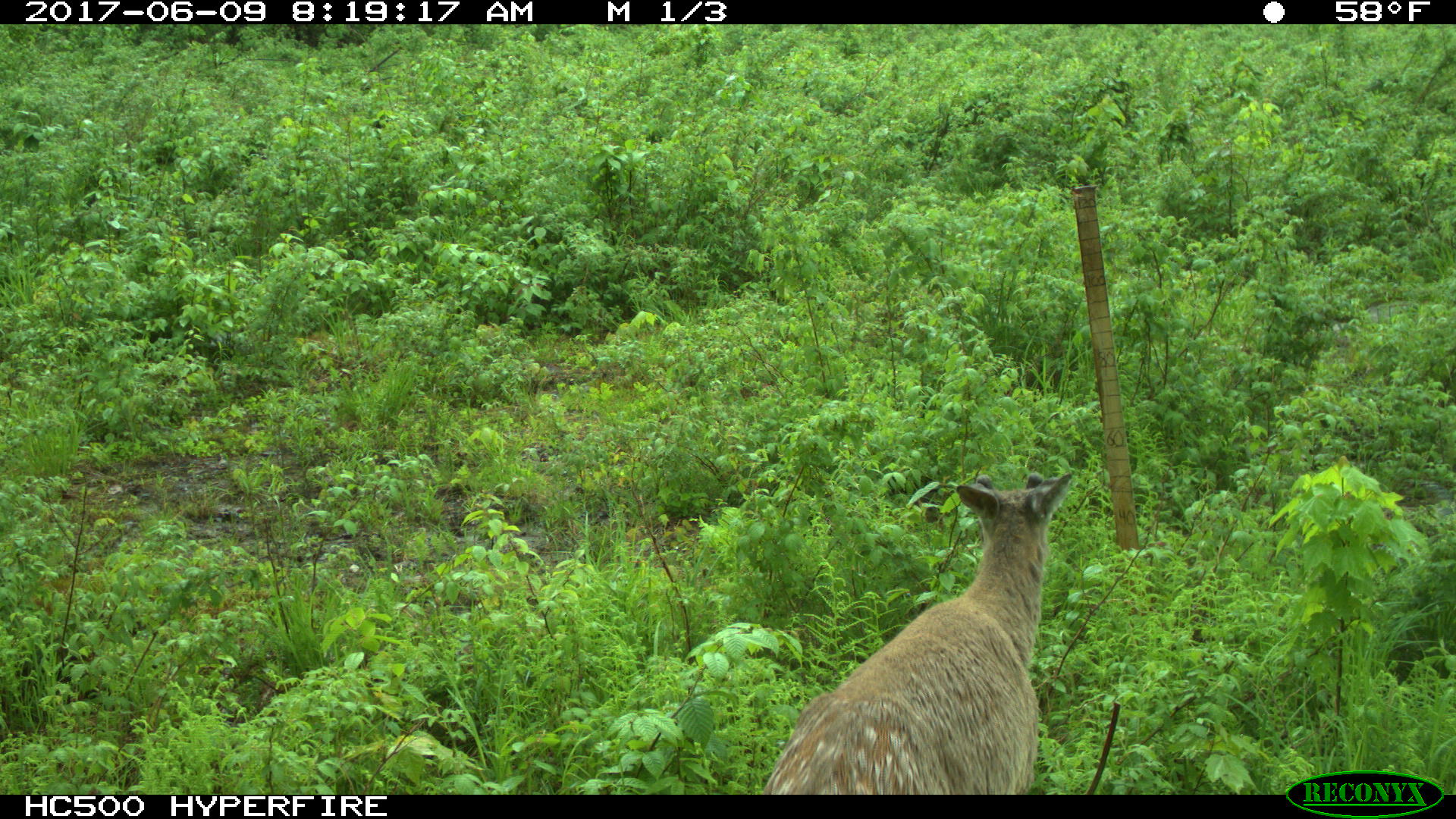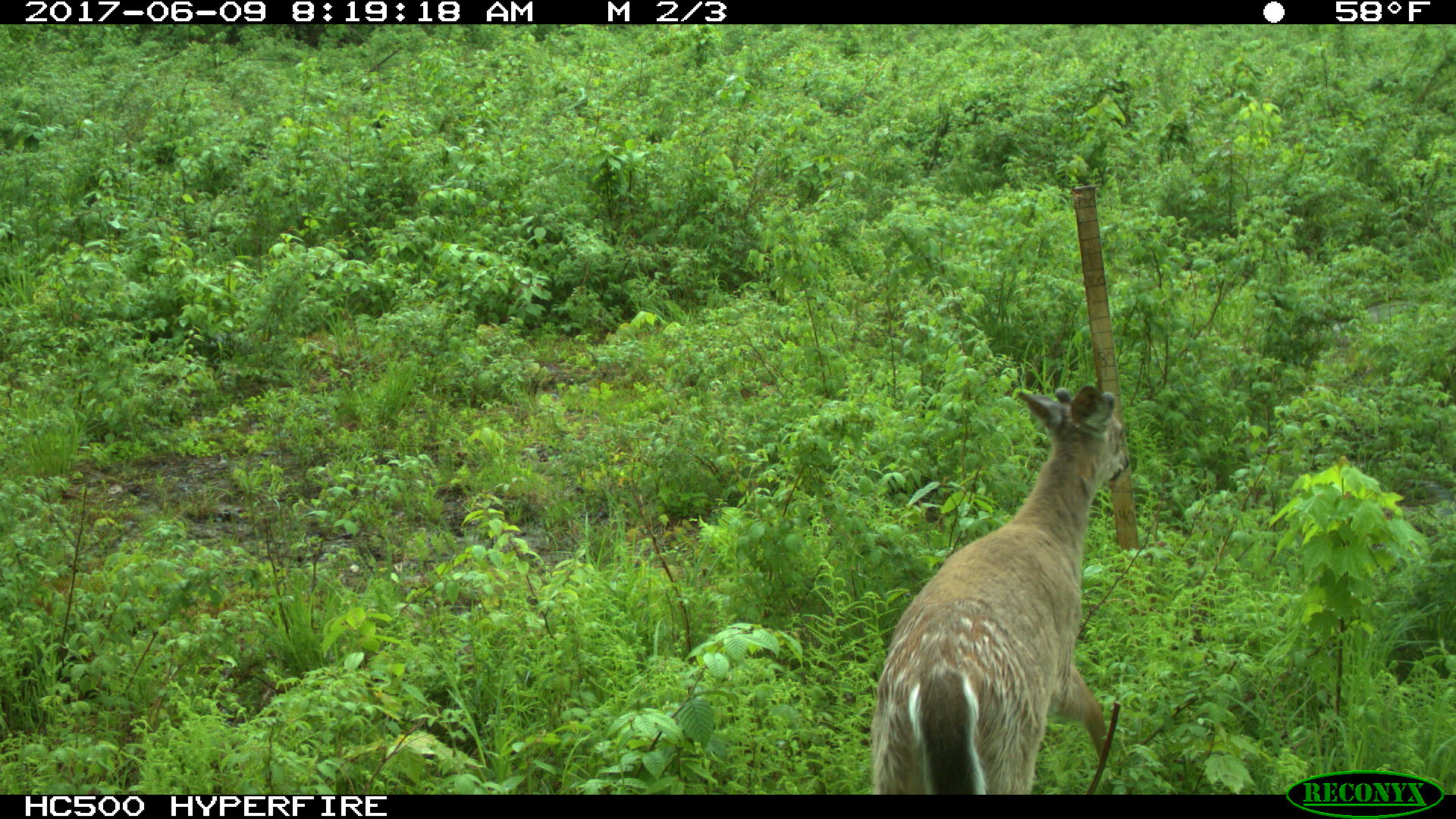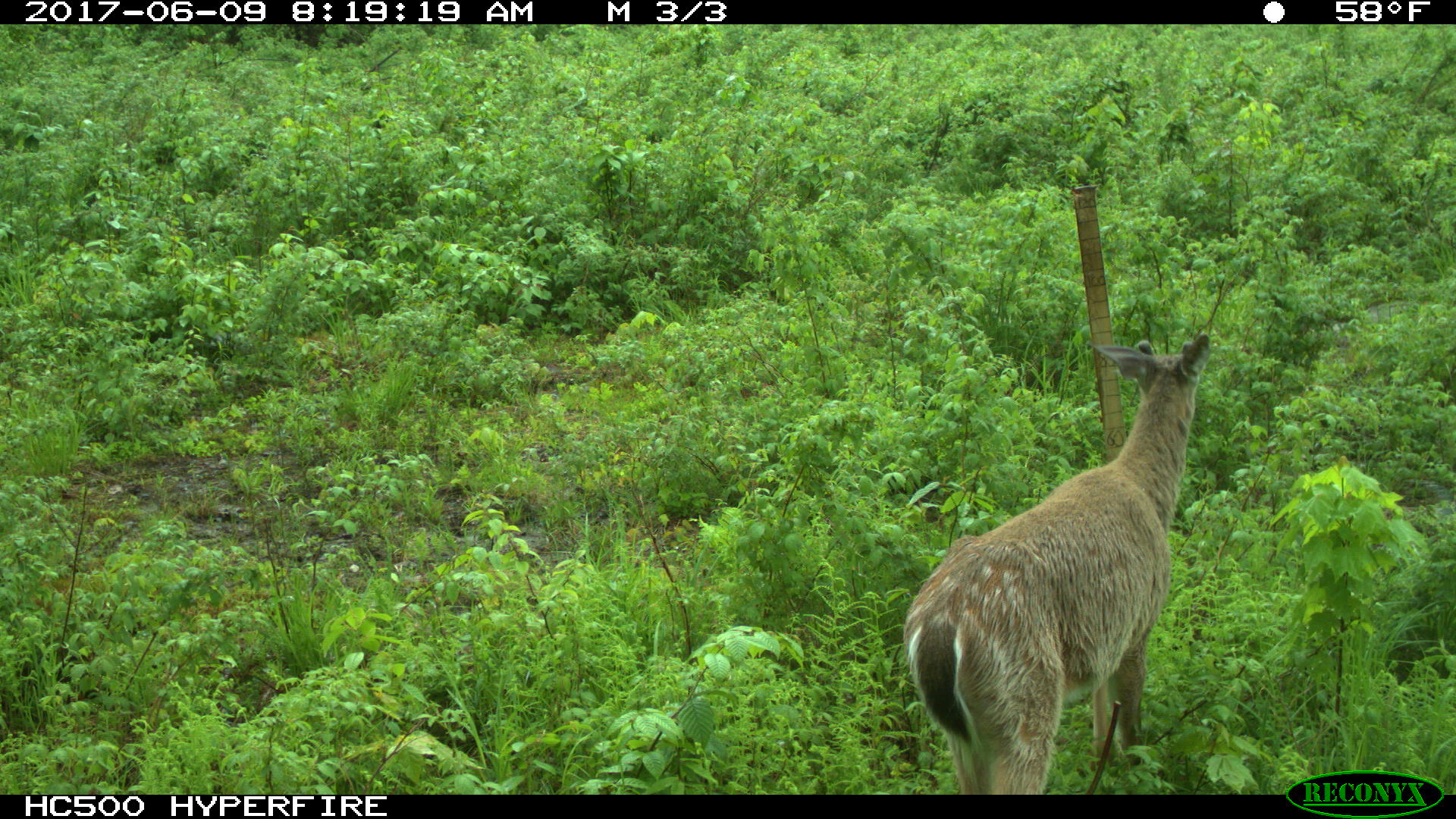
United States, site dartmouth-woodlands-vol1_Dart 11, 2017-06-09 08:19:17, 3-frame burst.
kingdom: Animalia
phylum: Chordata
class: Mammalia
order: Artiodactyla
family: Cervidae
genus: Odocoileus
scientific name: Odocoileus virginianus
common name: white-tailed deer